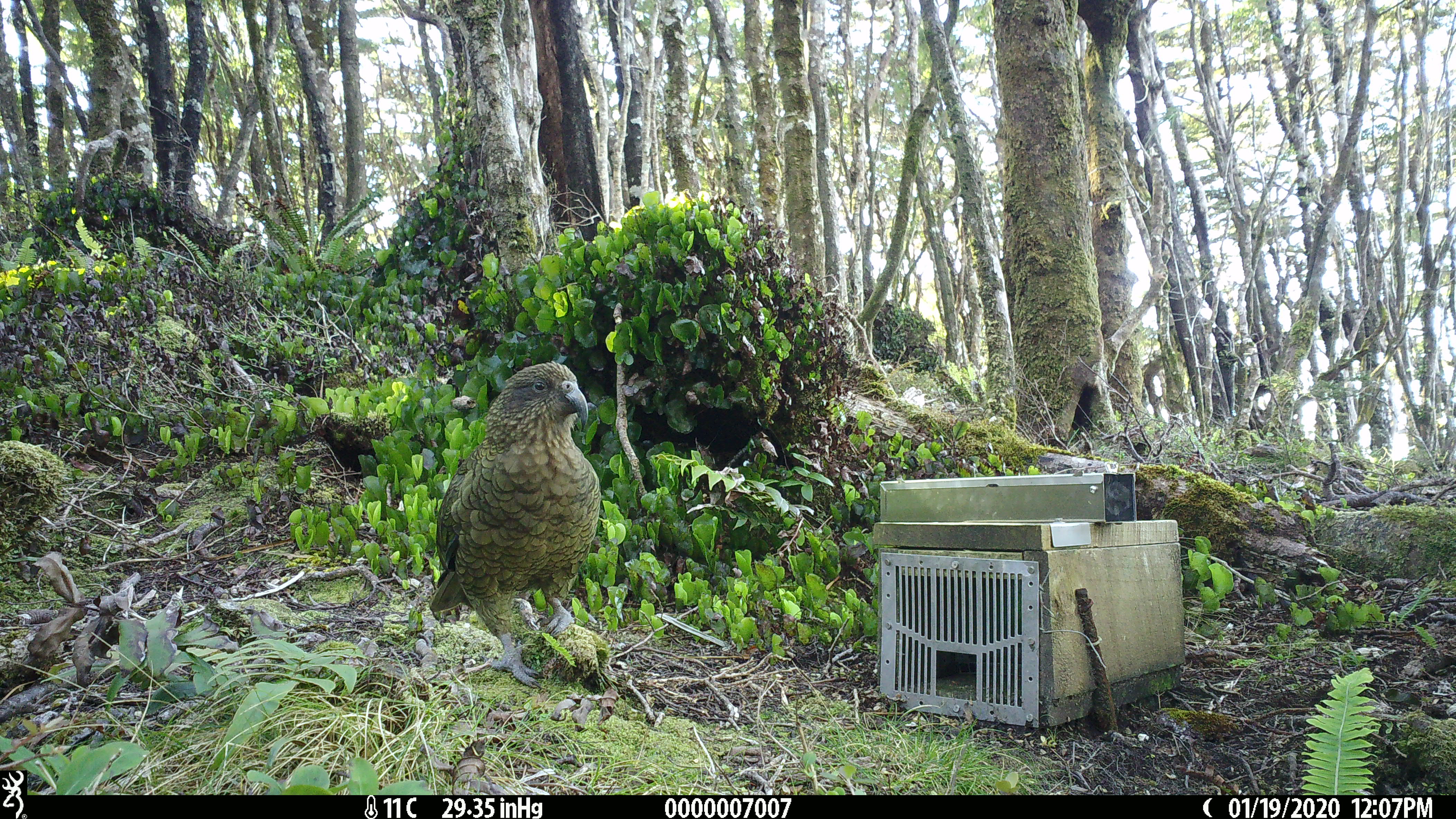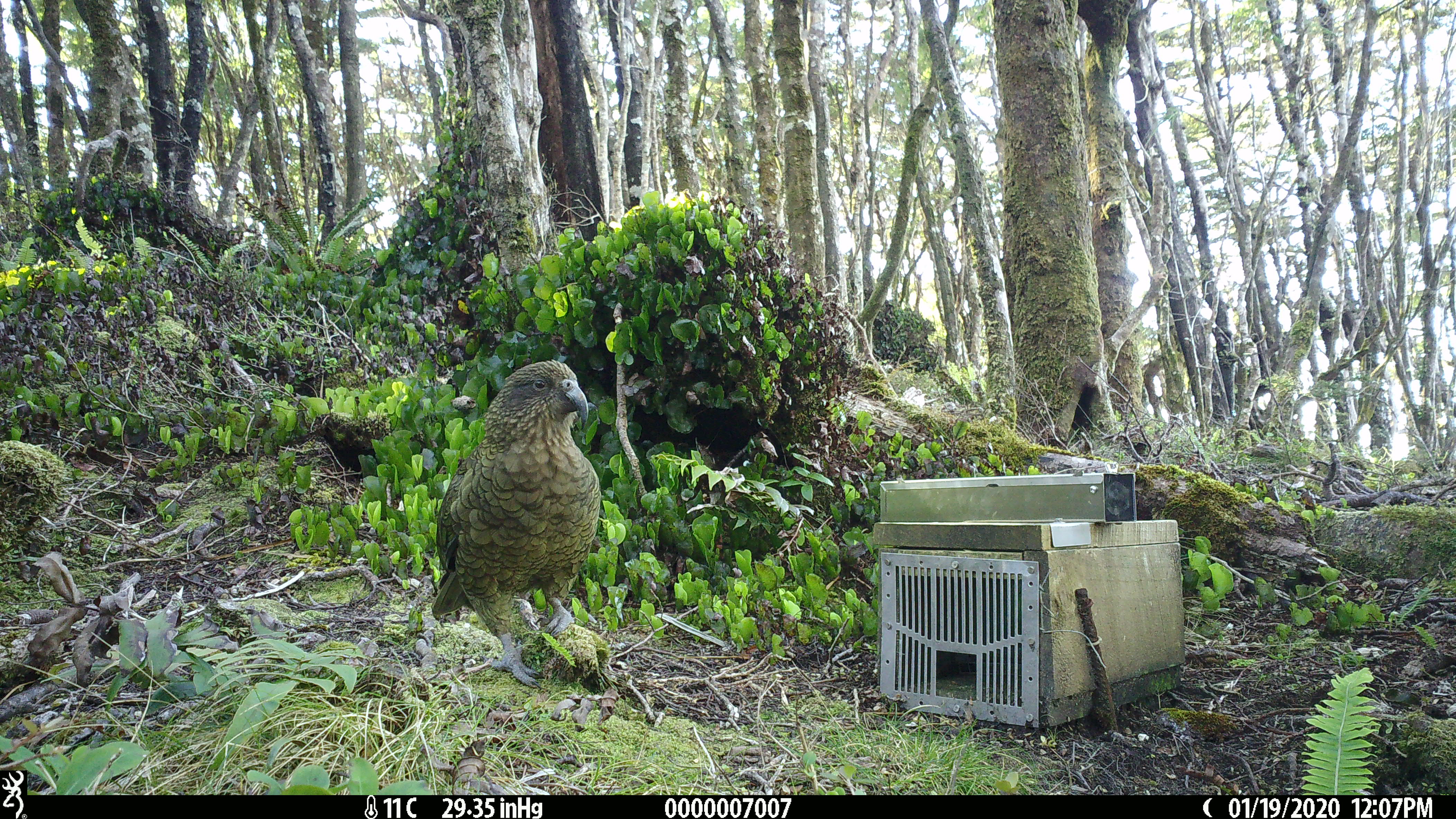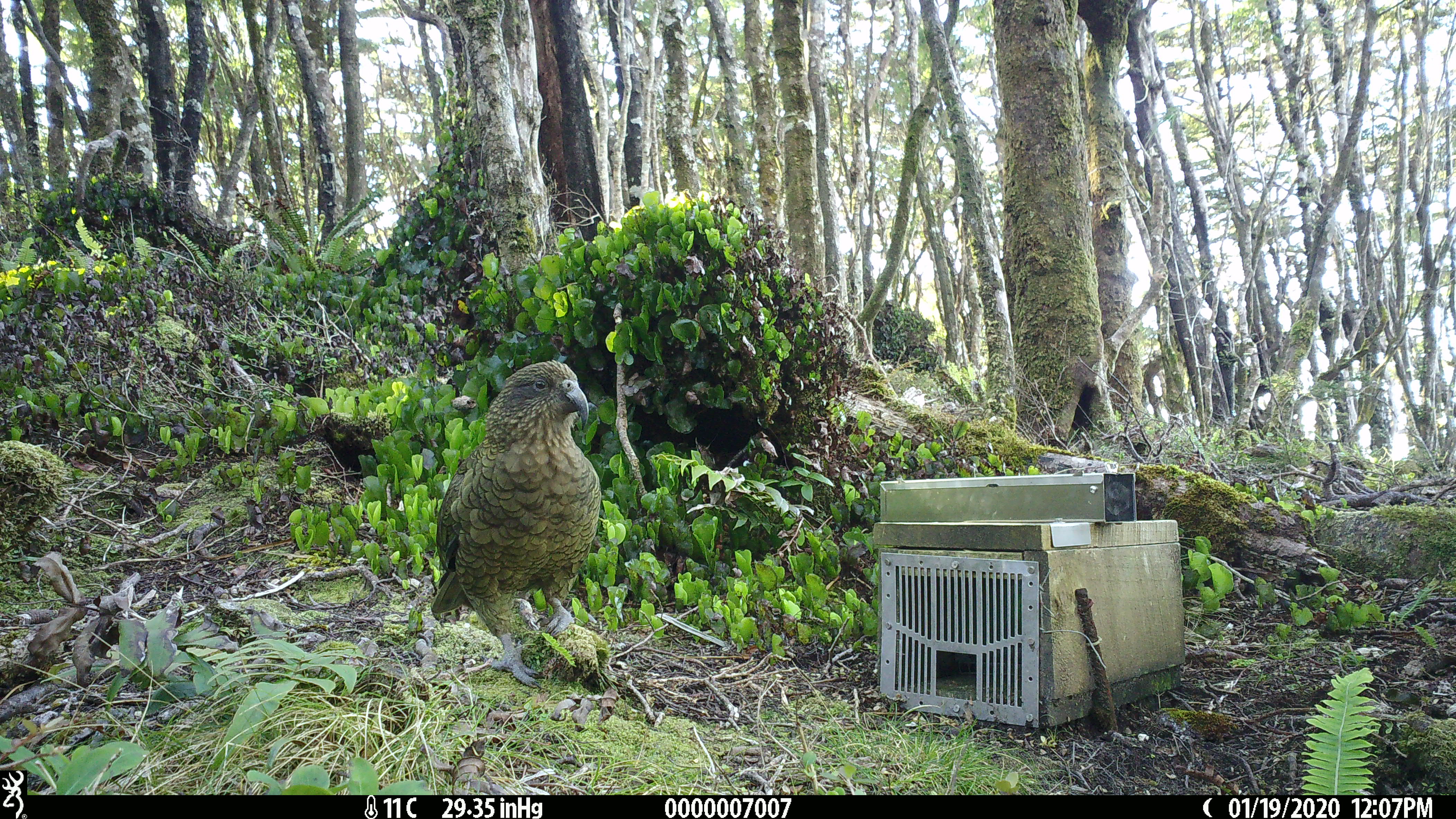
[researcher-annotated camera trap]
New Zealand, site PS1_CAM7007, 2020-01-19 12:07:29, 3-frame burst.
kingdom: Animalia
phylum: Chordata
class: Aves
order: Psittaciformes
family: Strigopidae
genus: Nestor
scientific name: Nestor notabilis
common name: kea